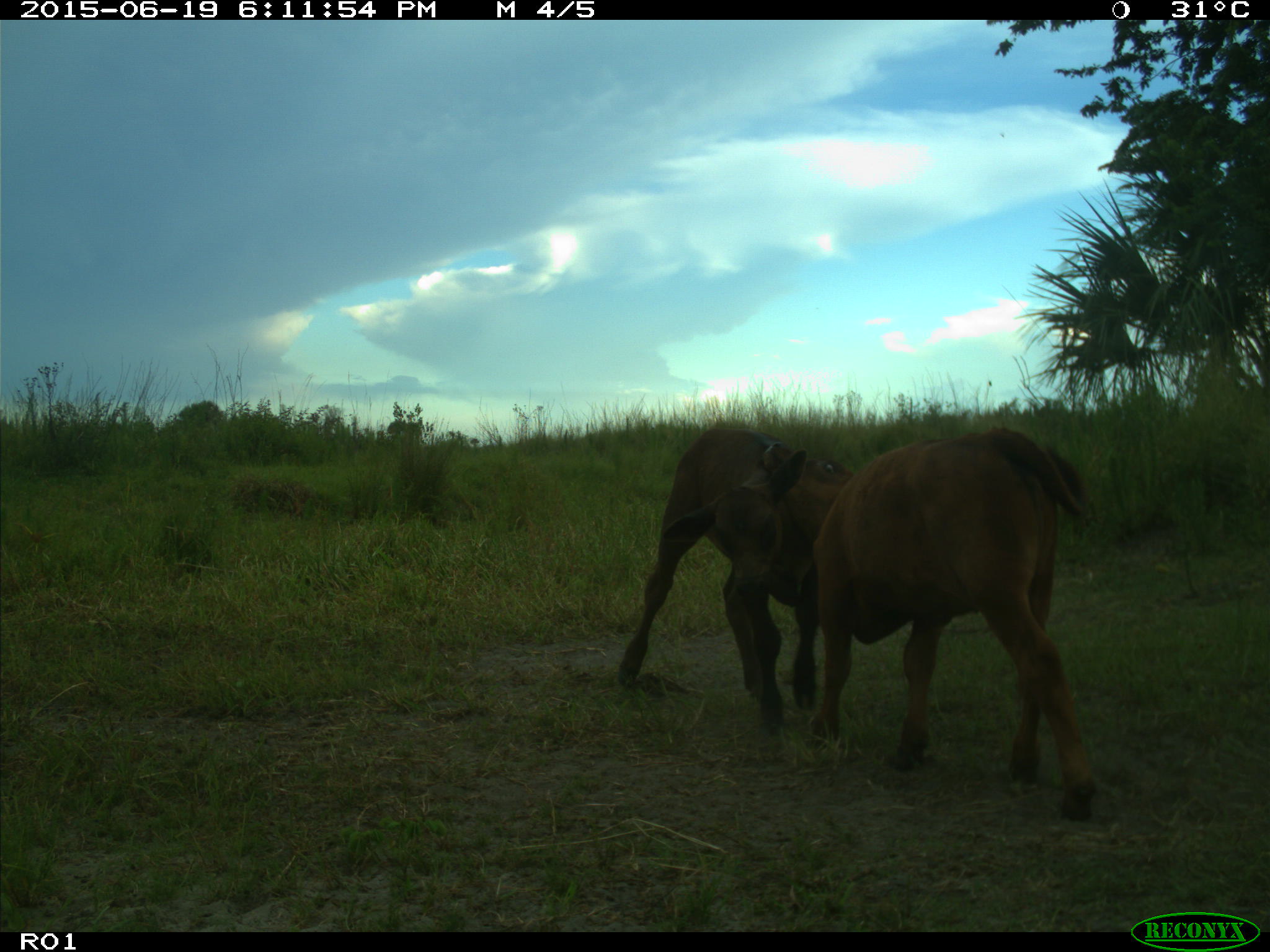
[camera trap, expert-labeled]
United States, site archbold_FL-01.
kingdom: Animalia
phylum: Chordata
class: Mammalia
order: Artiodactyla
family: Bovidae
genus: Bos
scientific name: Bos taurus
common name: domestic cow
Bos taurus (domestic cow).